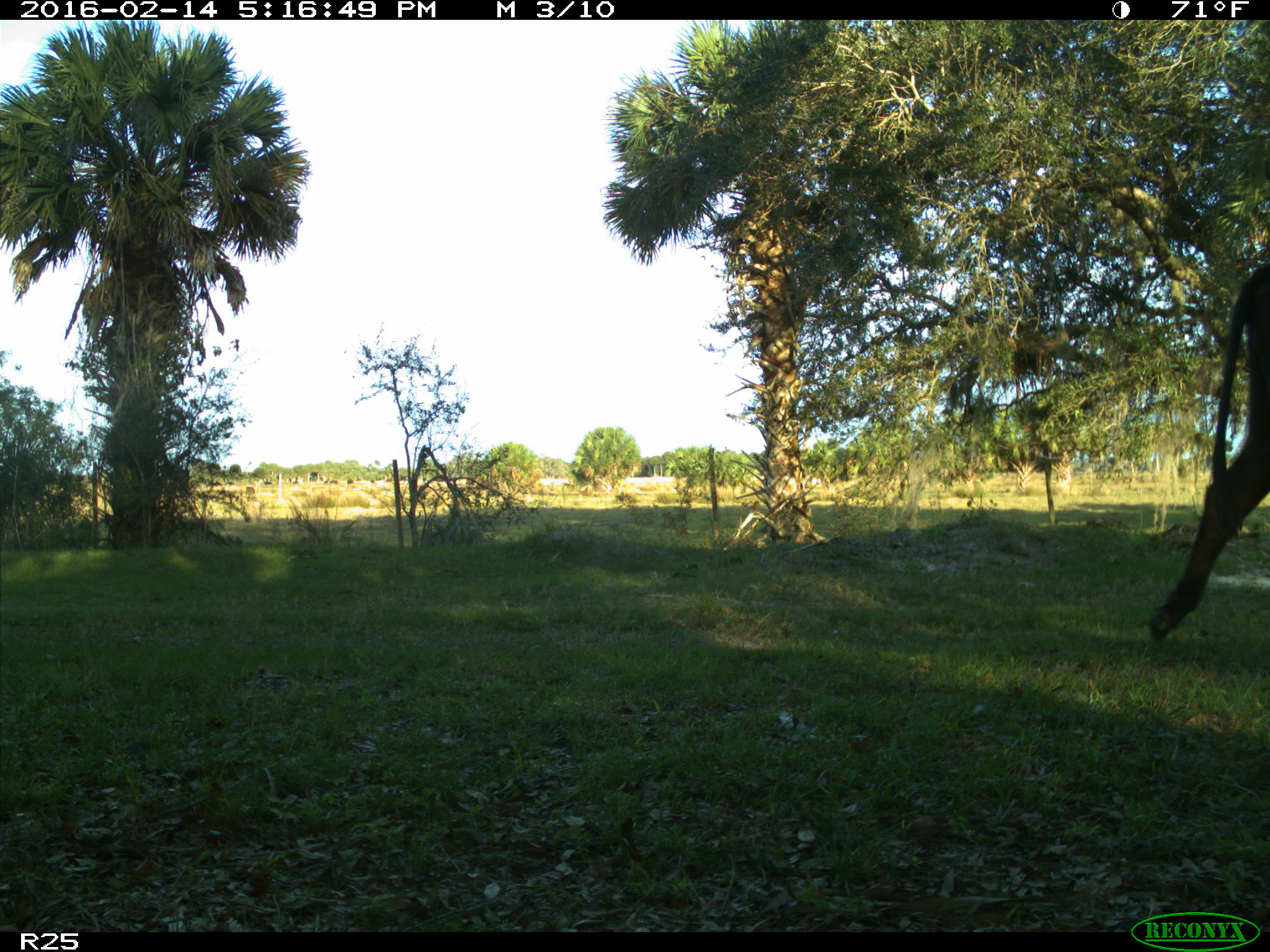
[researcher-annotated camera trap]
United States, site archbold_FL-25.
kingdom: Animalia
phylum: Chordata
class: Mammalia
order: Artiodactyla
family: Bovidae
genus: Bos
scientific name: Bos taurus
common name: domestic cow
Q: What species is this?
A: Bos taurus (domestic cow).